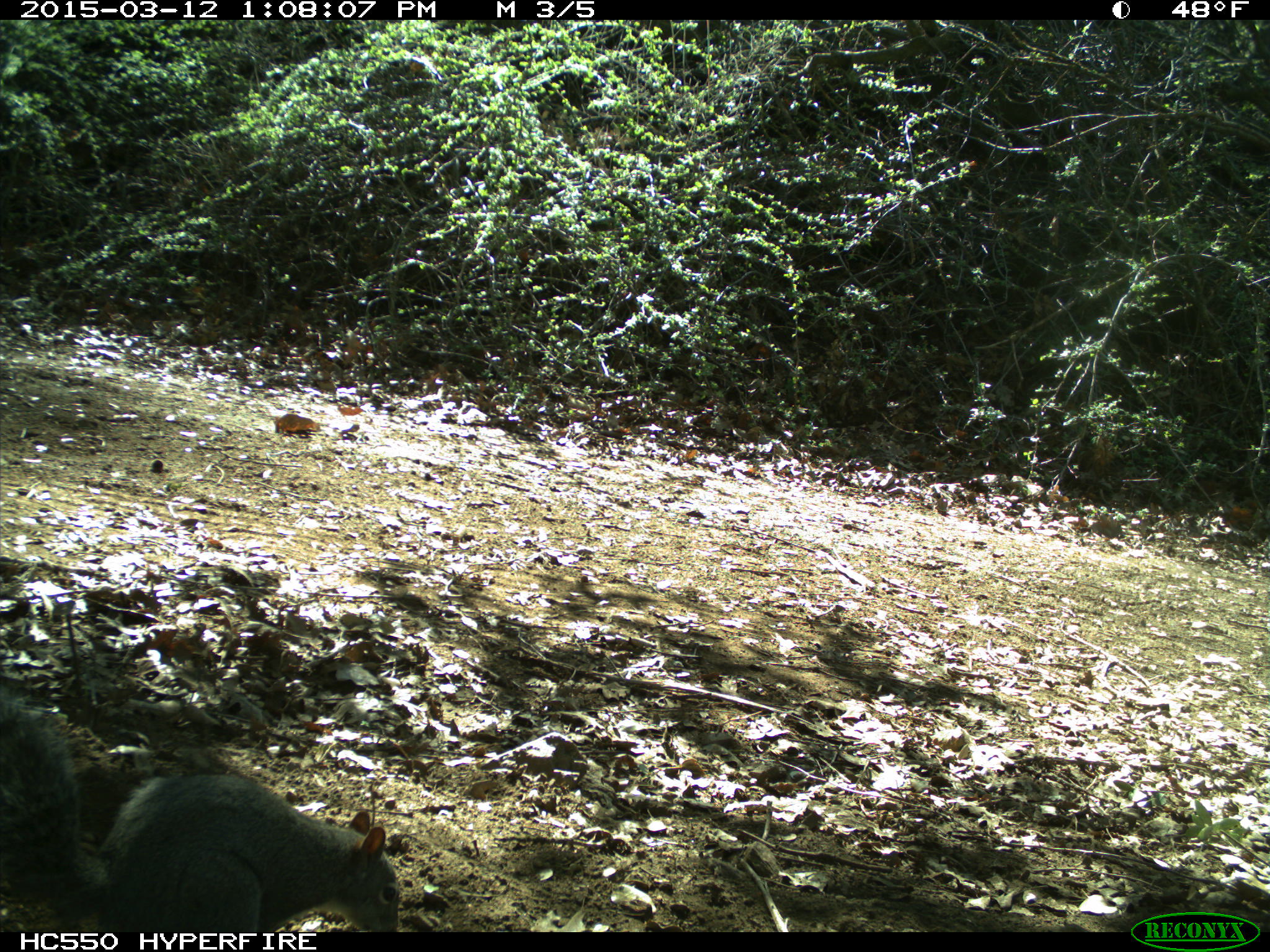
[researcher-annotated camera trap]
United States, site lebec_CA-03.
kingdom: Animalia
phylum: Chordata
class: Mammalia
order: Rodentia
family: Sciuridae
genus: Sciurus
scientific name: Sciurus carolinensis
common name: eastern gray squirrel